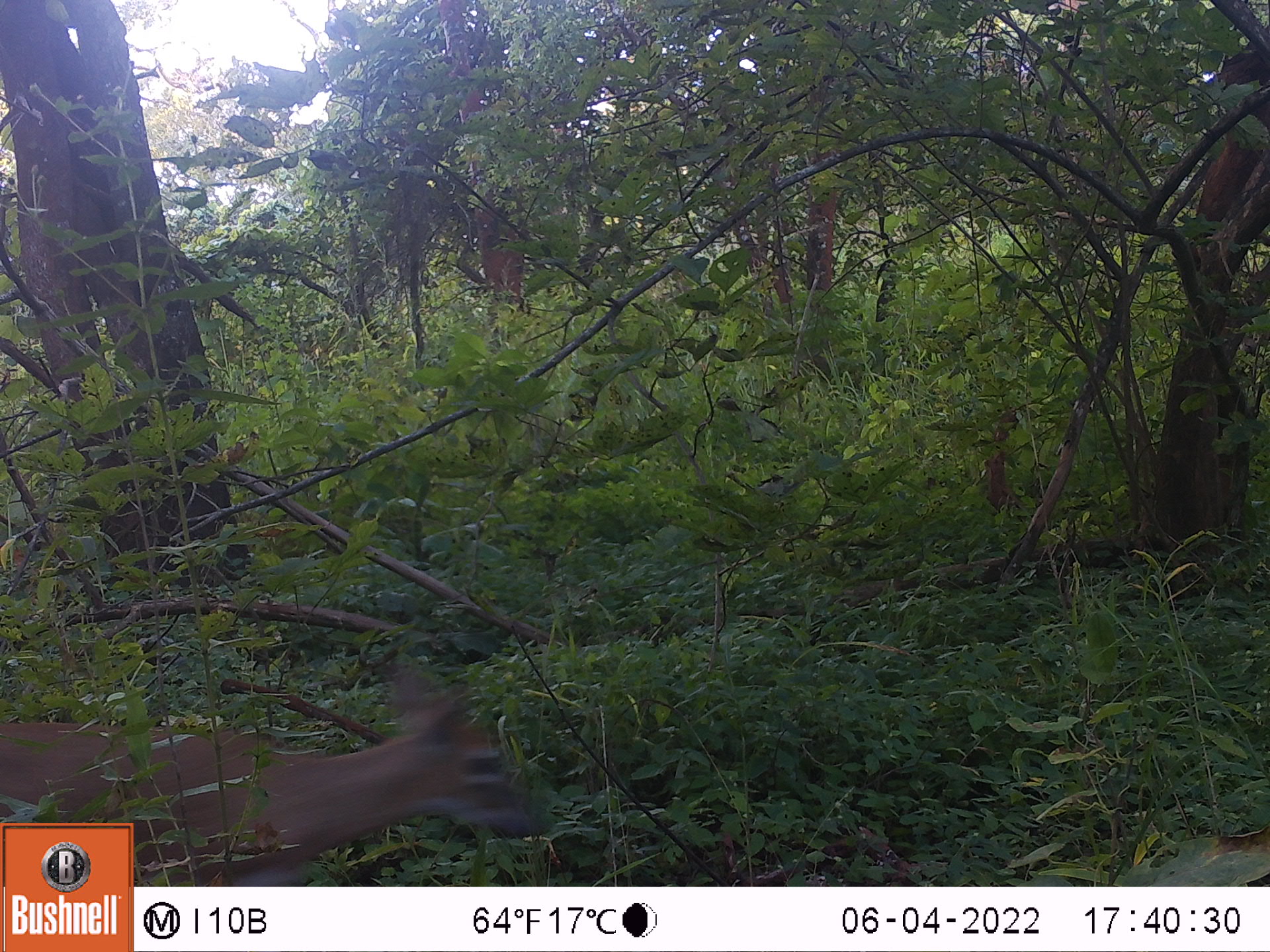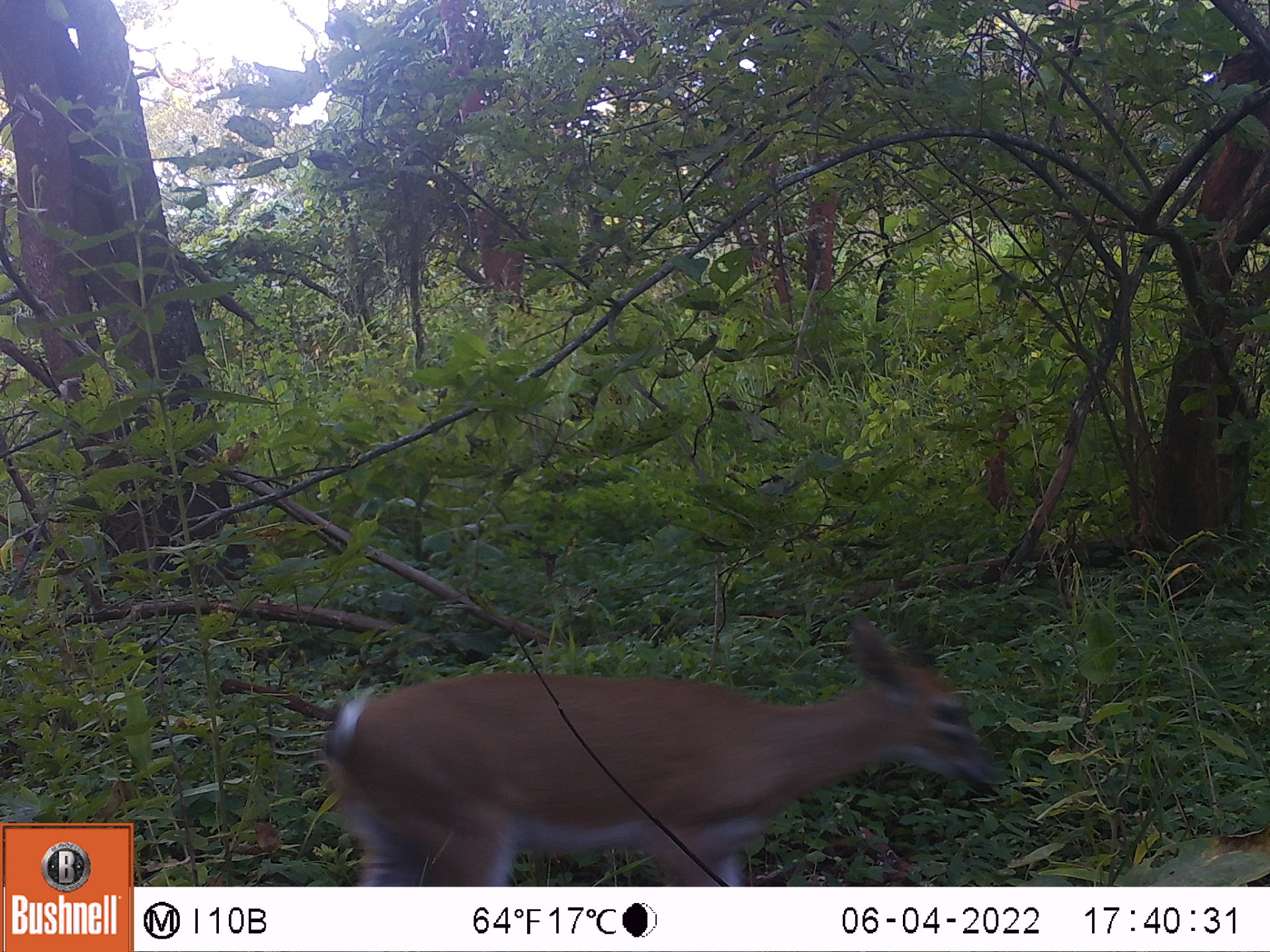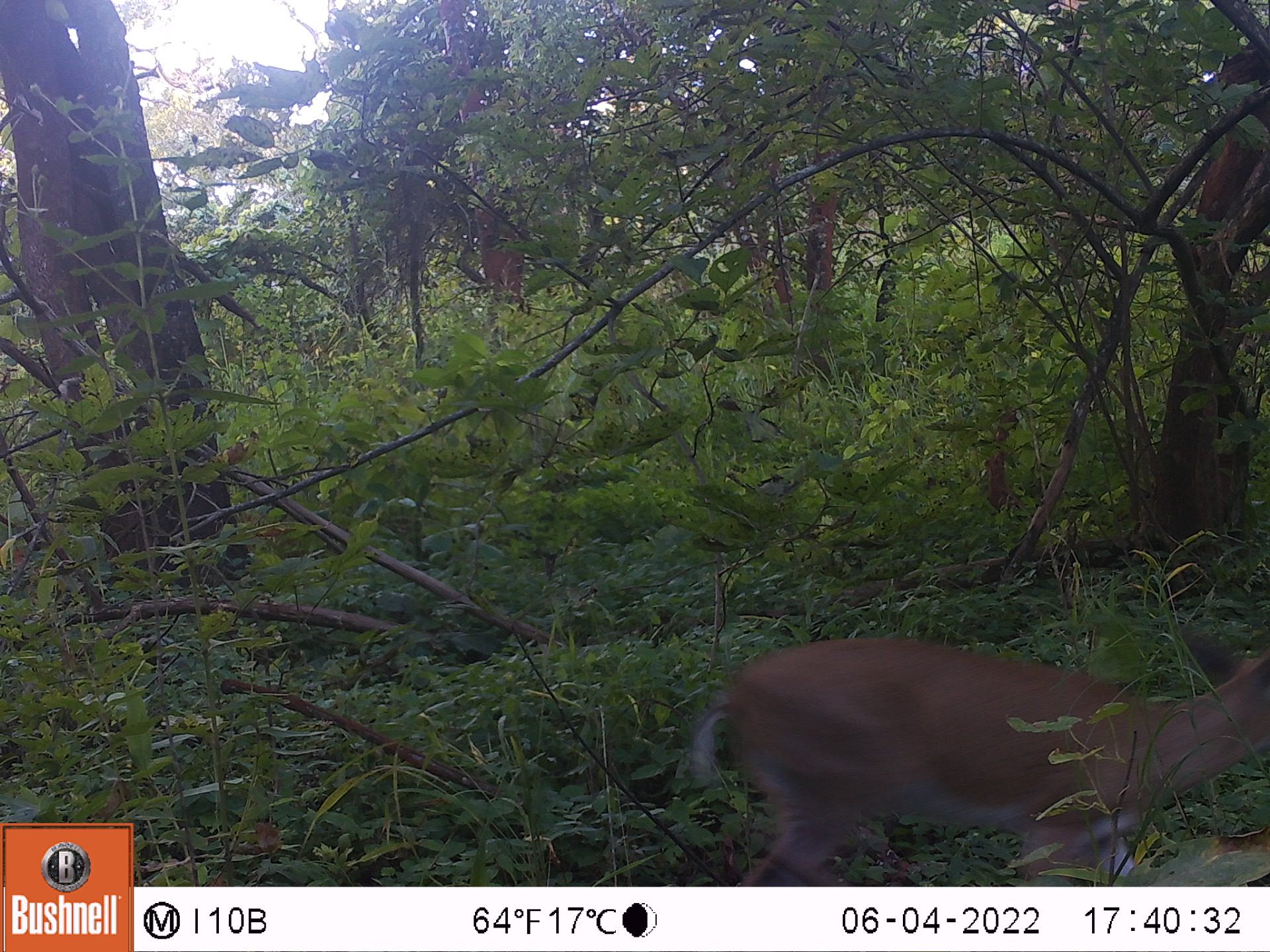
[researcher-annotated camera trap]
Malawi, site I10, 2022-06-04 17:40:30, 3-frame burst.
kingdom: Animalia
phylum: Chordata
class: Mammalia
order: Artiodactyla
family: Bovidae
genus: Sylvicapra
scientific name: Sylvicapra grimmia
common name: common duiker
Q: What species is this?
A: Common duiker (Sylvicapra grimmia).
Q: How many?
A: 1.